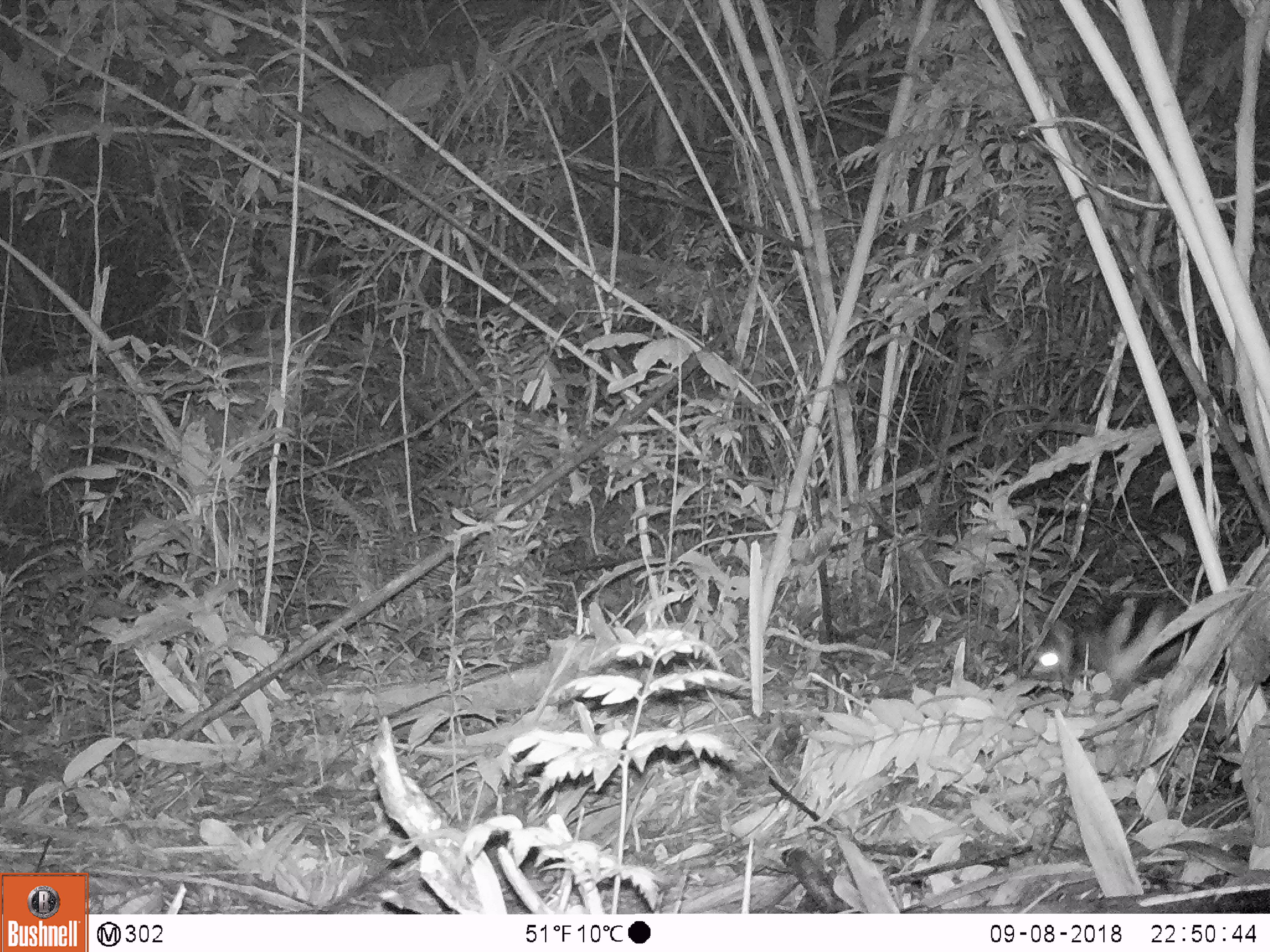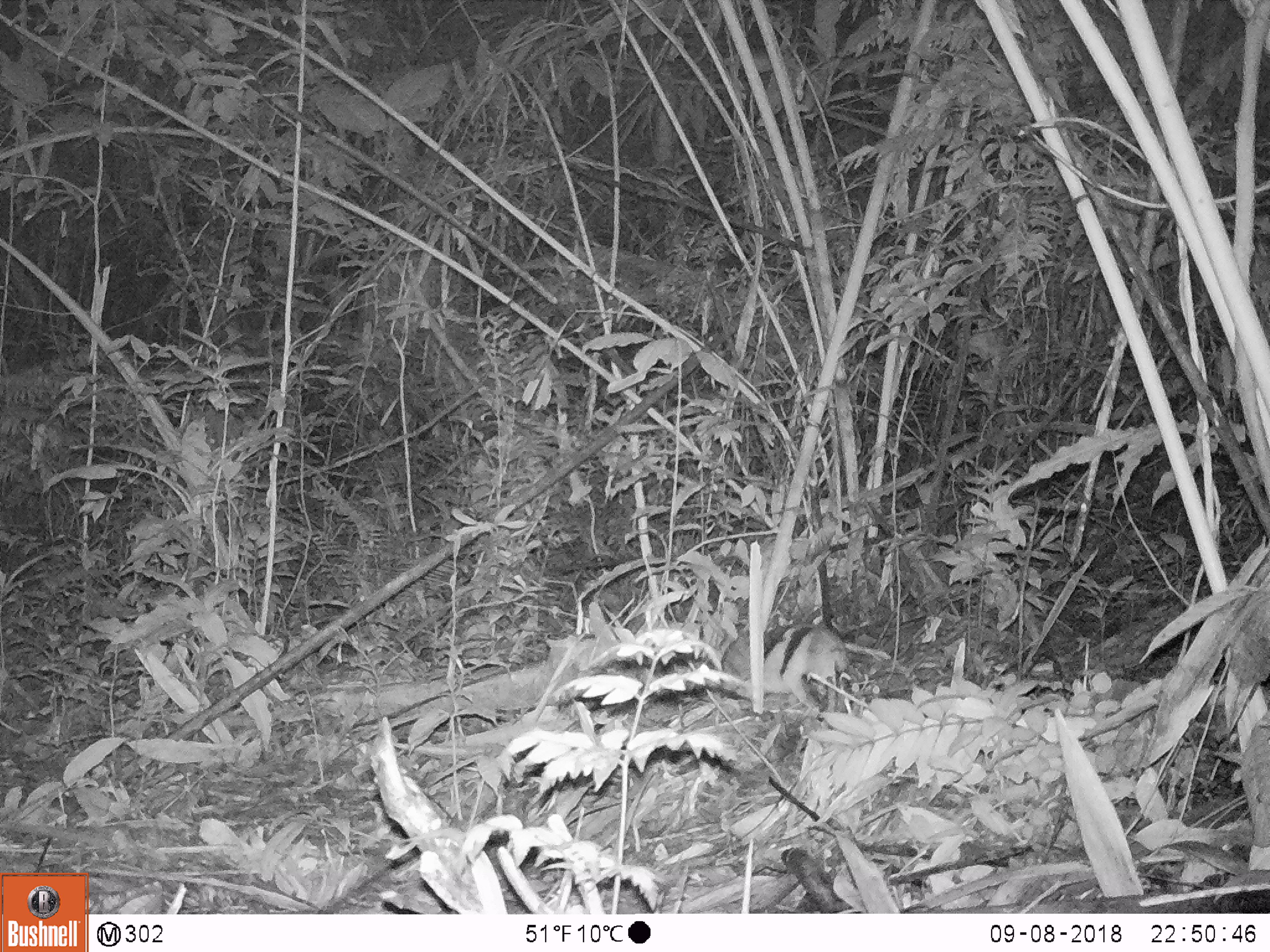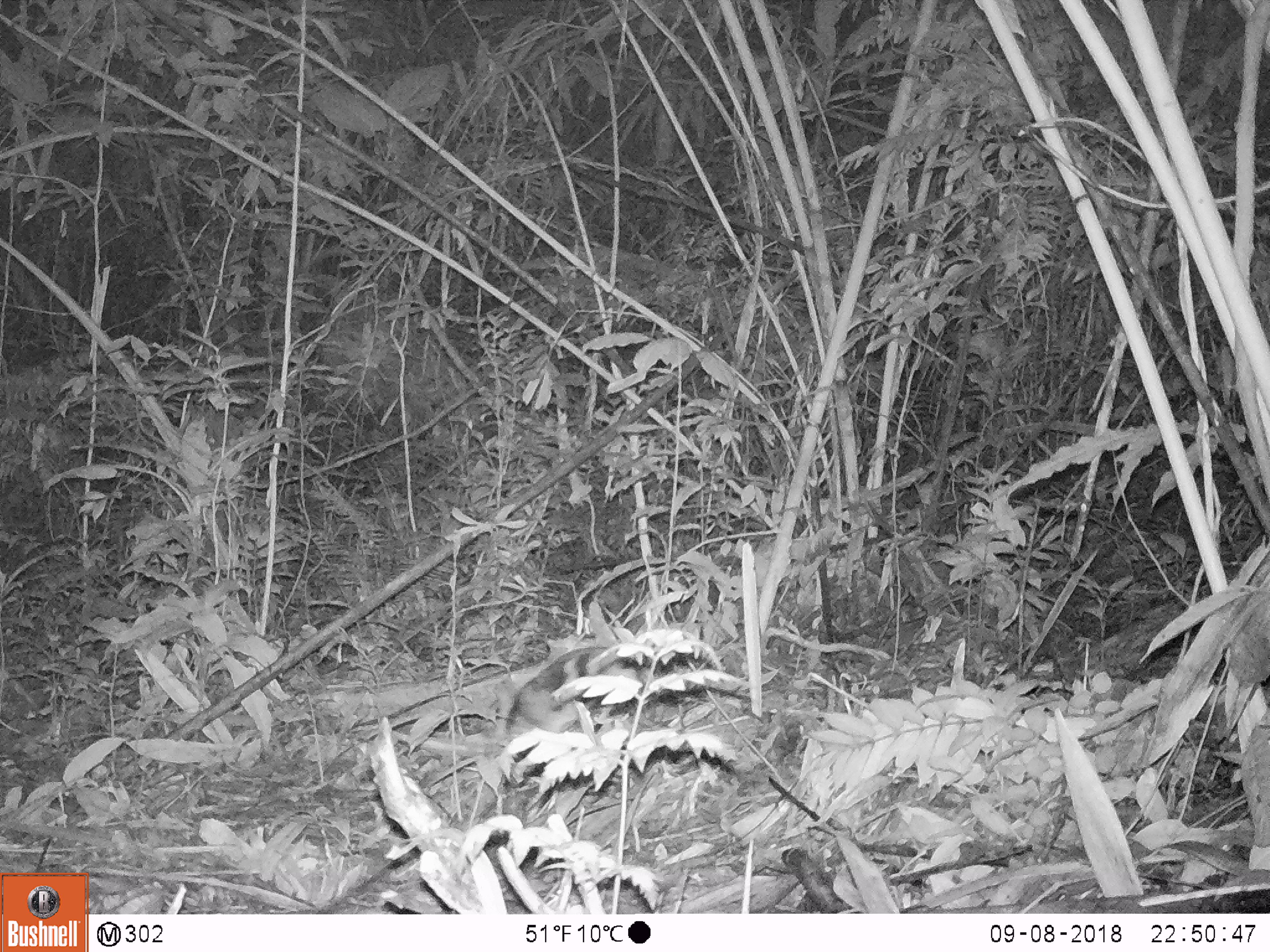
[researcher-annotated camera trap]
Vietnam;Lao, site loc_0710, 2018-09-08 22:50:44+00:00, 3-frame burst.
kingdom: Animalia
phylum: Chordata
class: Mammalia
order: Lagomorpha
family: Leporidae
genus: Nesolagus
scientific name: Nesolagus timminsi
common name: annamite striped rabbit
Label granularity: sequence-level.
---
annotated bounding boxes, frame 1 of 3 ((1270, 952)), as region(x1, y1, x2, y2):
annamite striped rabbit: region(1023, 584, 1197, 703)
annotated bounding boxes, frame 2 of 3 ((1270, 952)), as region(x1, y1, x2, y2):
annamite striped rabbit: region(717, 620, 850, 709)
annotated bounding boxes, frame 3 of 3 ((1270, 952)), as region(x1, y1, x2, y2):
annamite striped rabbit: region(501, 641, 665, 740)